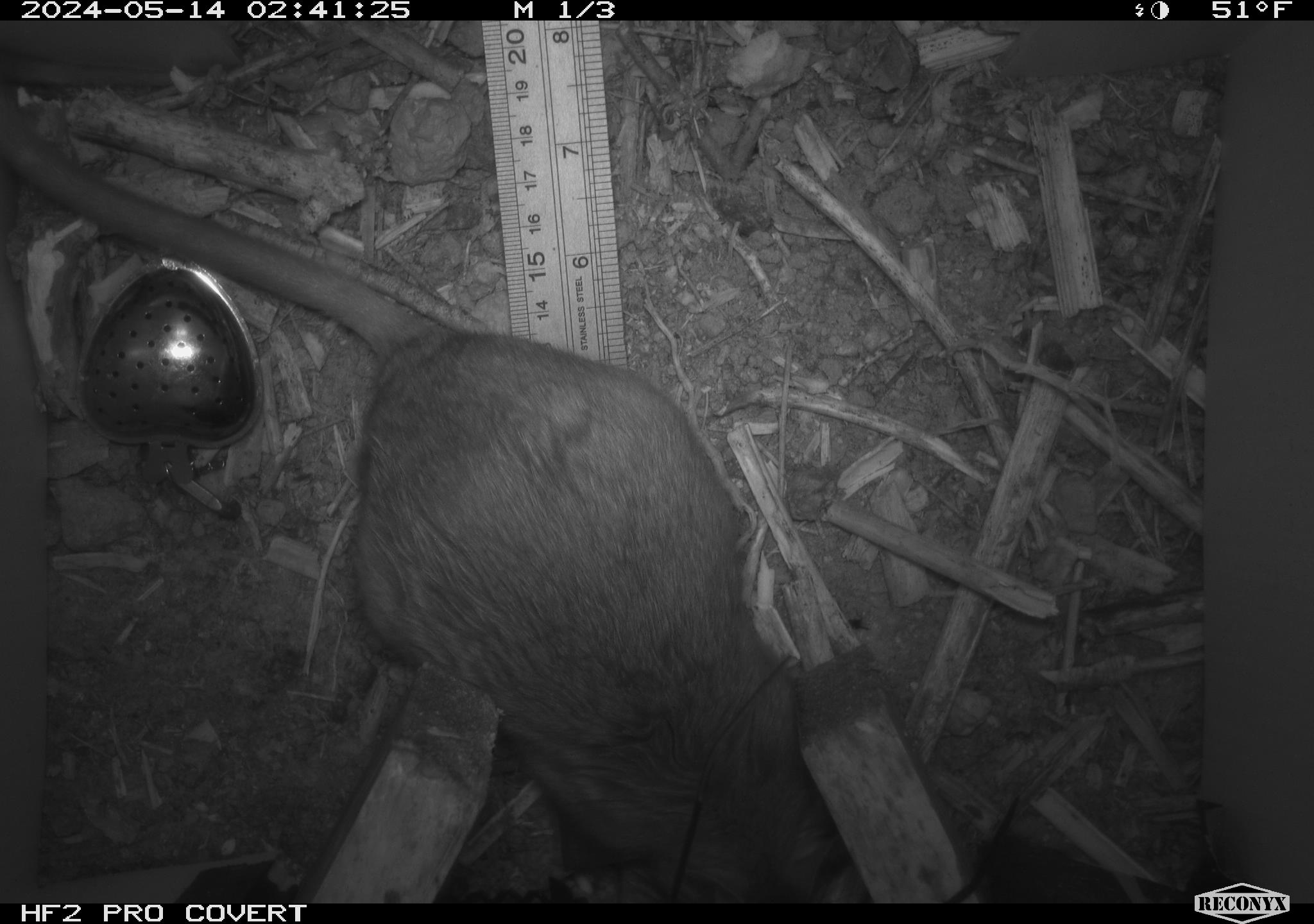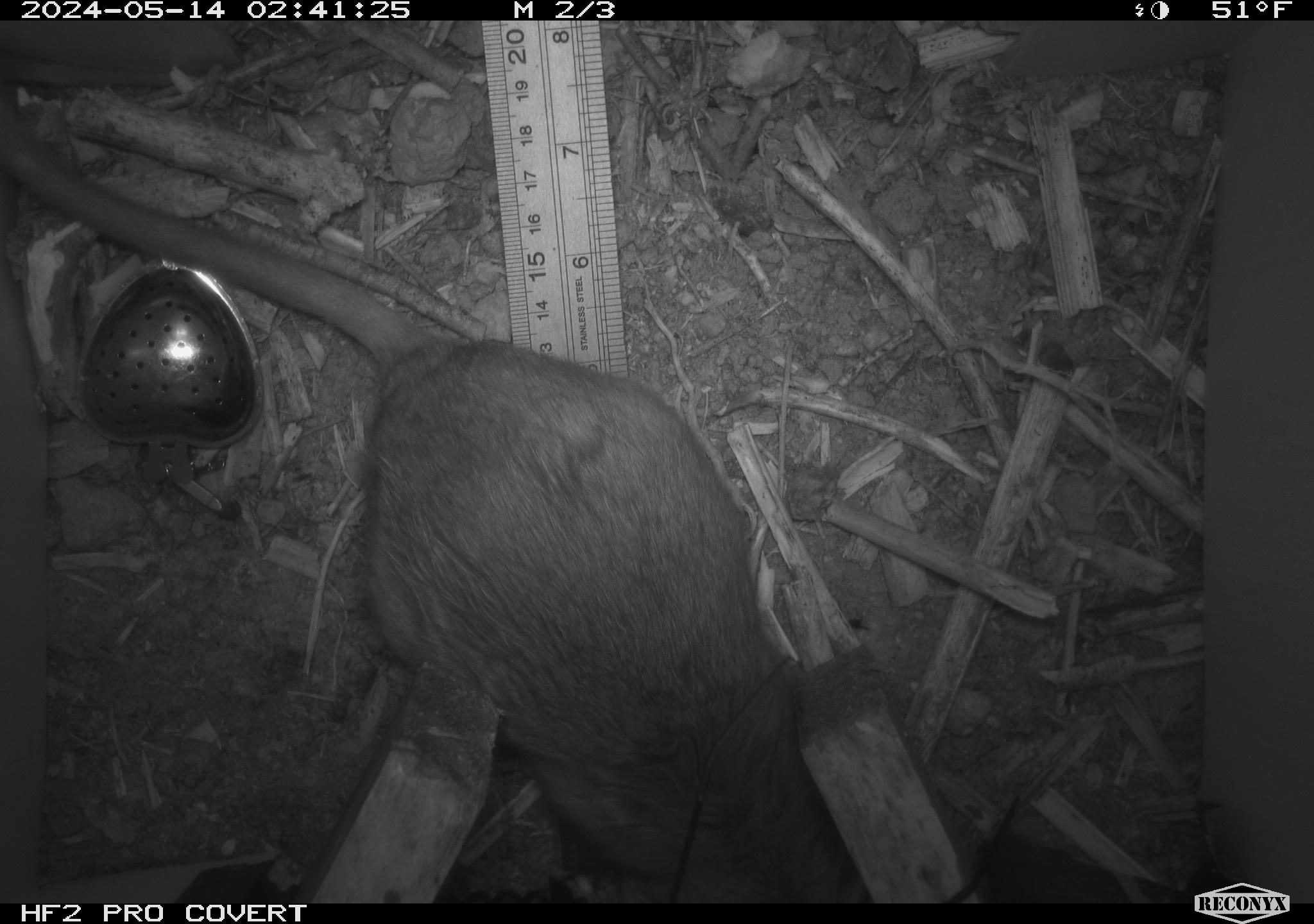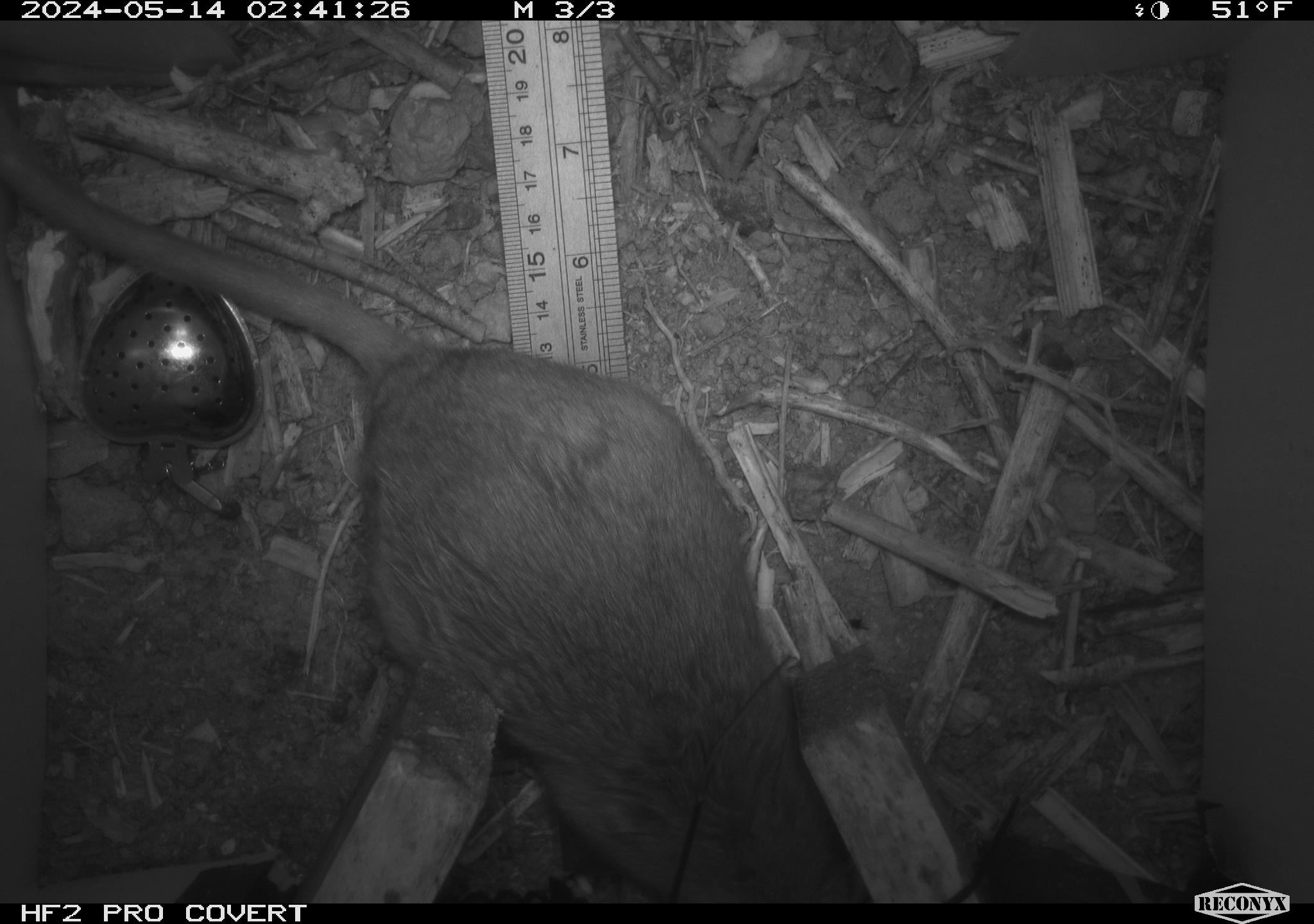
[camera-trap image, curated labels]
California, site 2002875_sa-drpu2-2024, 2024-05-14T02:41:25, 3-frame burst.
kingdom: Animalia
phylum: Chordata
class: Mammalia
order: Rodentia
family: Cricetidae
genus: Neotoma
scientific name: Neotoma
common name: pack rat or woodrat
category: neotoma species